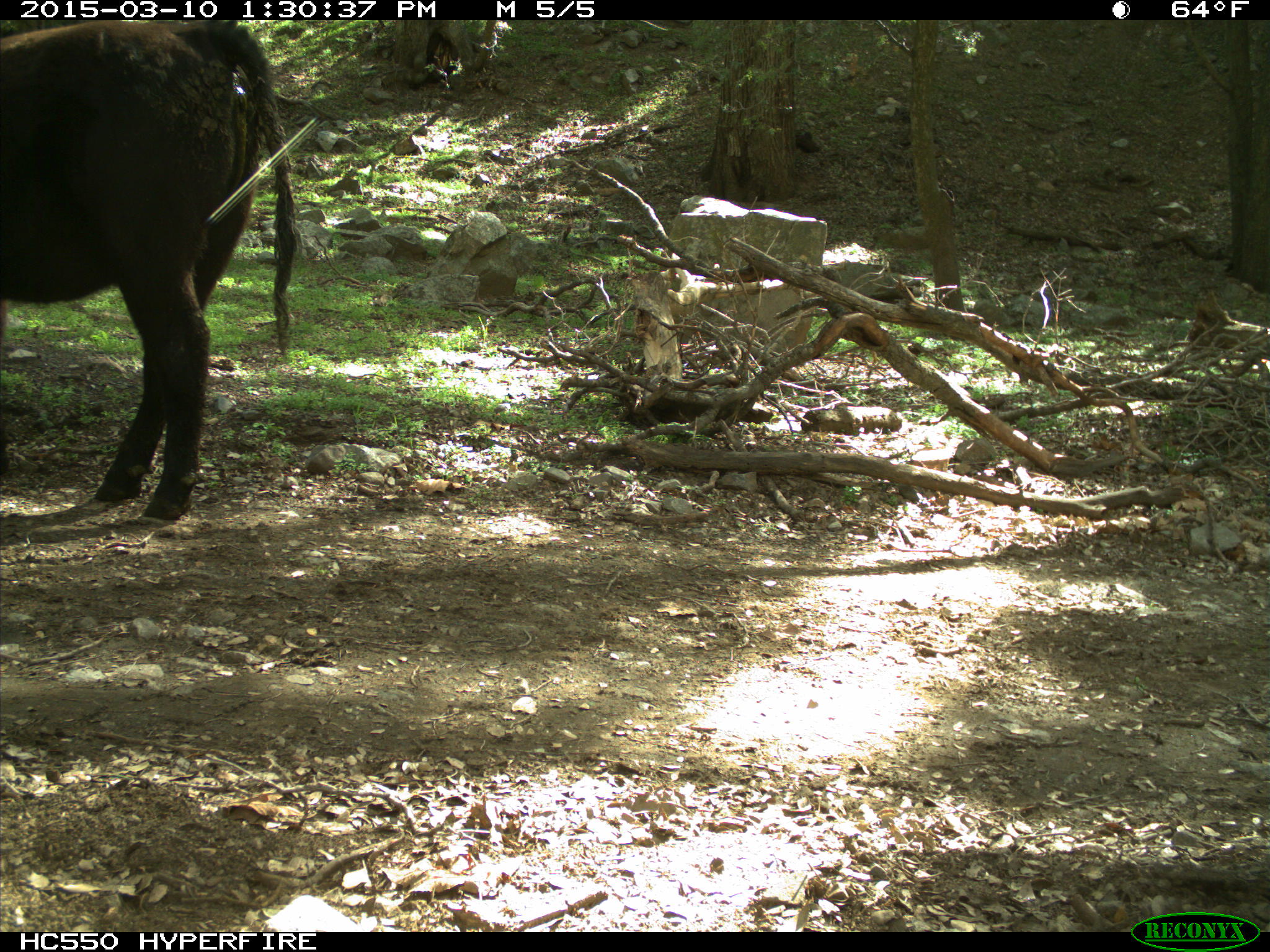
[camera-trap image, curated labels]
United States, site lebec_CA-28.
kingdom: Animalia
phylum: Chordata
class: Mammalia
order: Artiodactyla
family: Bovidae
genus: Bos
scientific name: Bos taurus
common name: domestic cow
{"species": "Bos taurus (domestic cow)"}